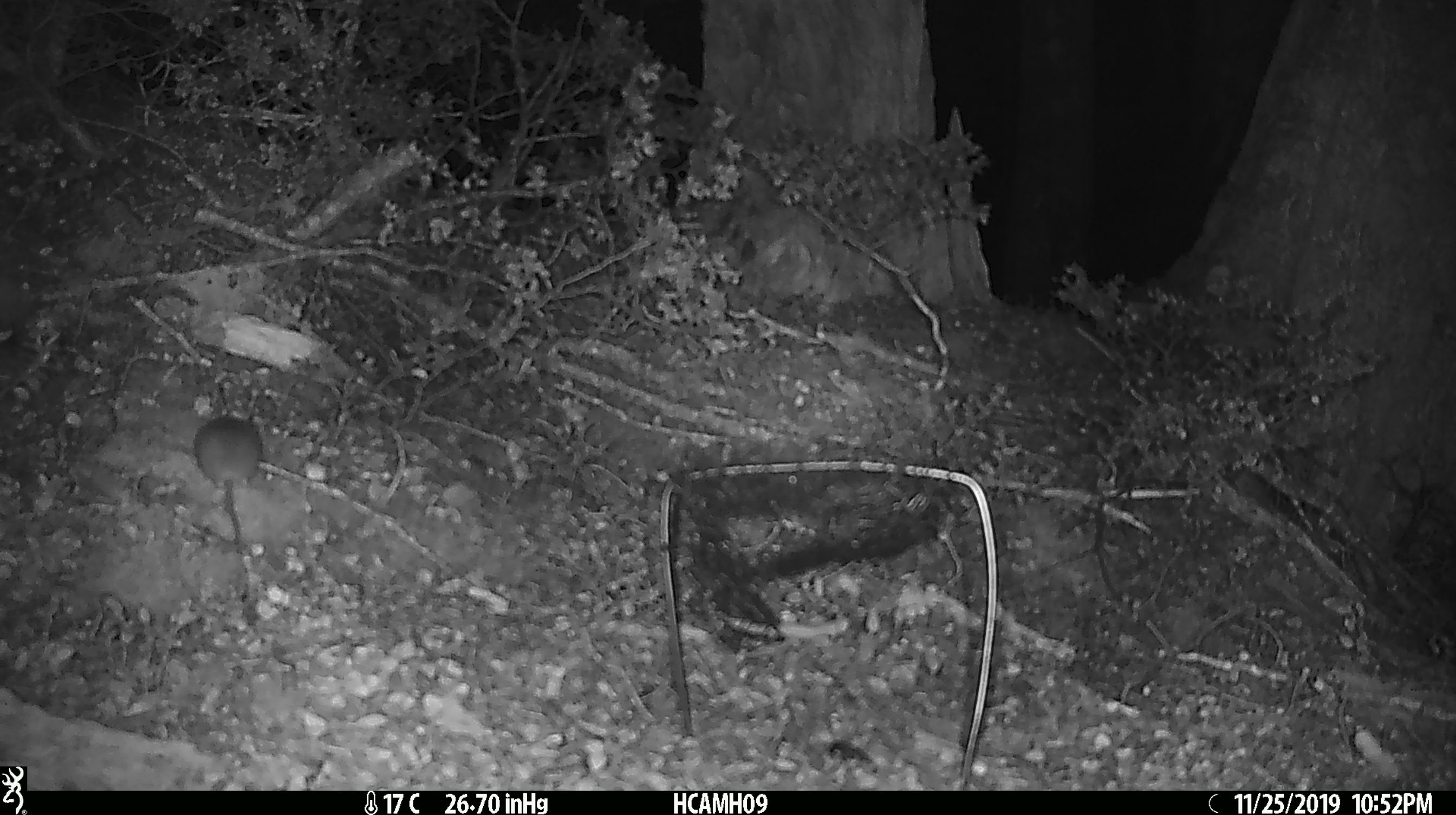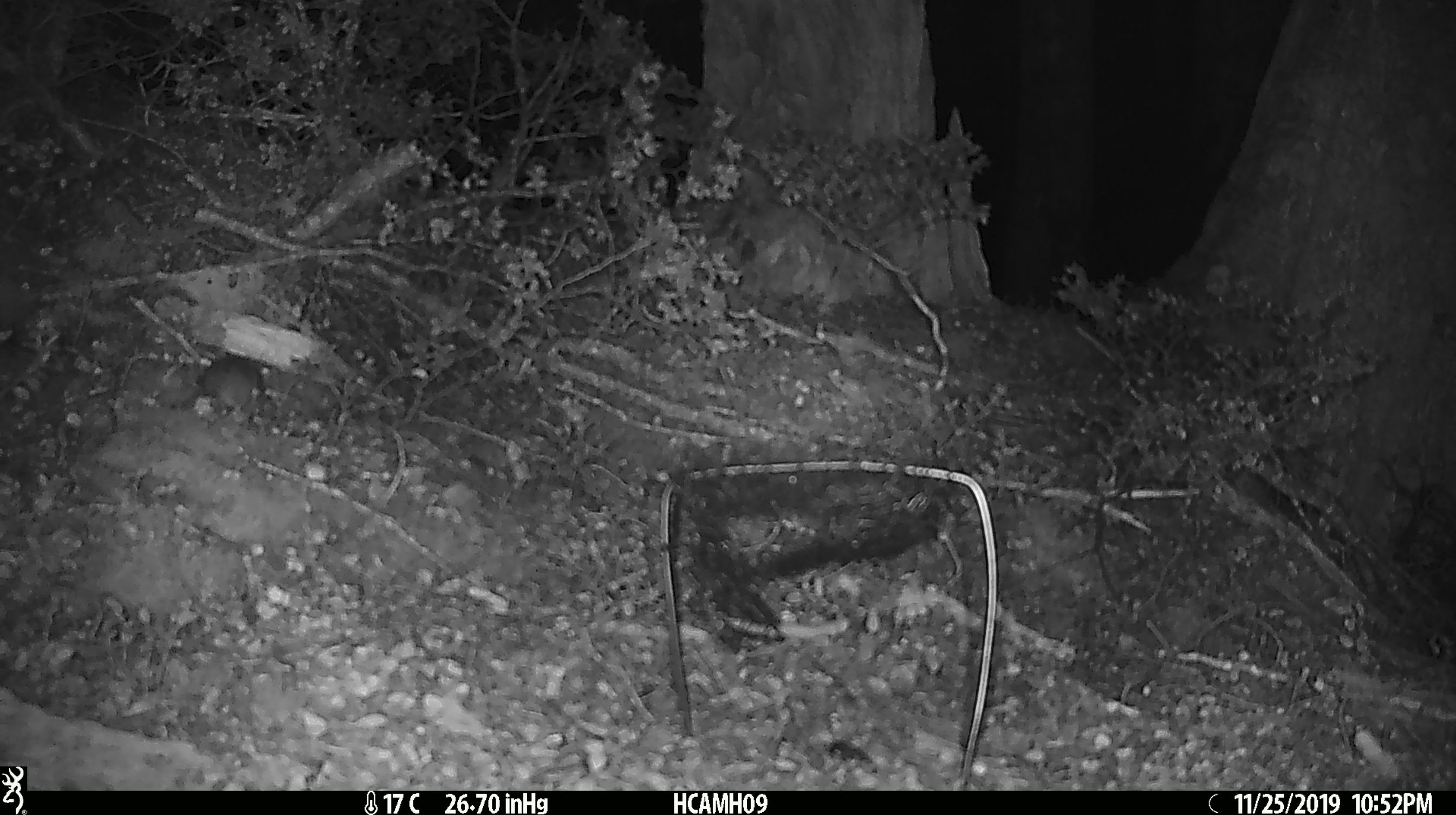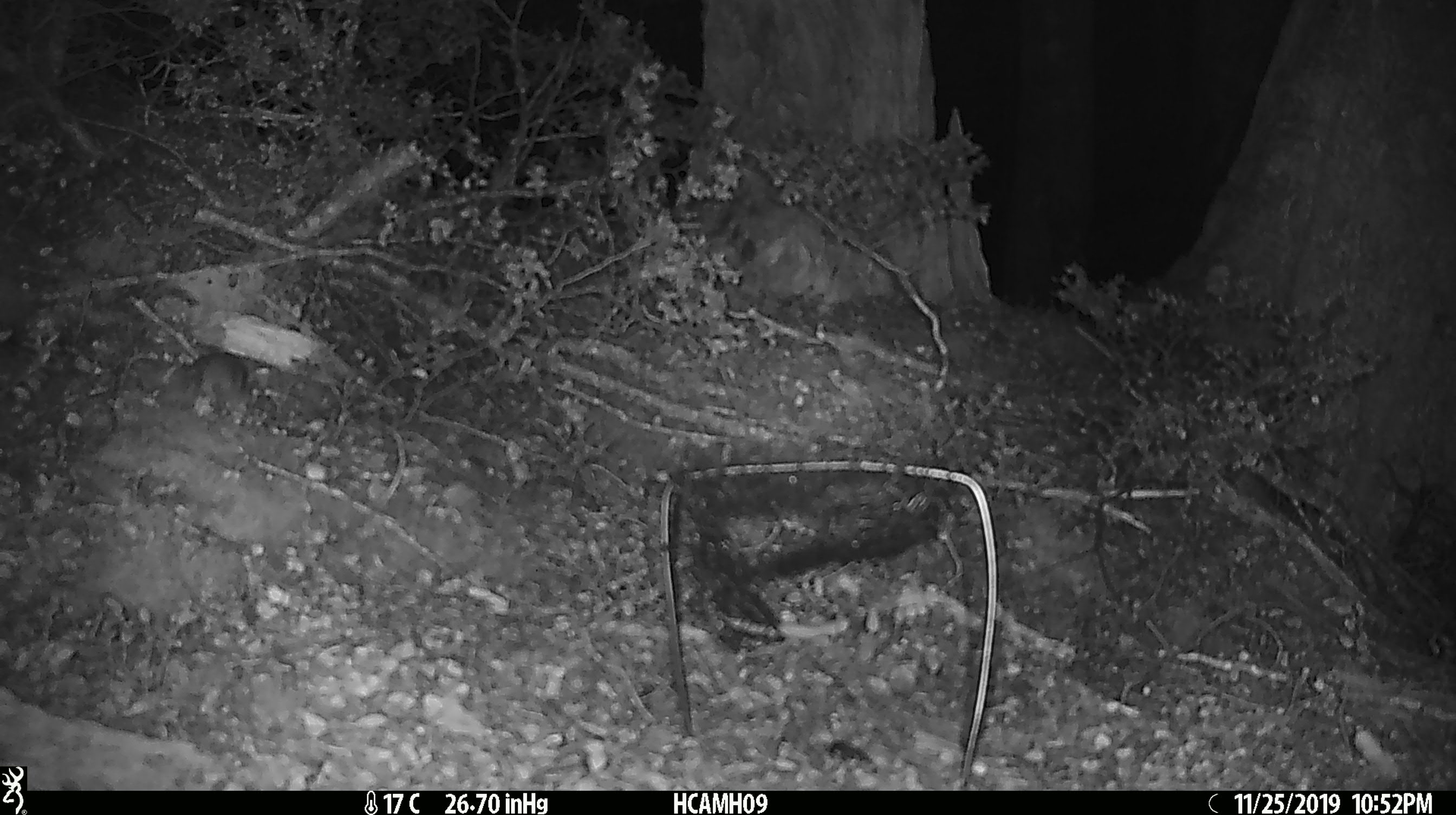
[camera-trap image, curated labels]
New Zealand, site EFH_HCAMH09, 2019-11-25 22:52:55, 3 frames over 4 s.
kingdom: Animalia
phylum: Chordata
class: Mammalia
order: Rodentia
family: Muridae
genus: Mus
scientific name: Mus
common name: mouse